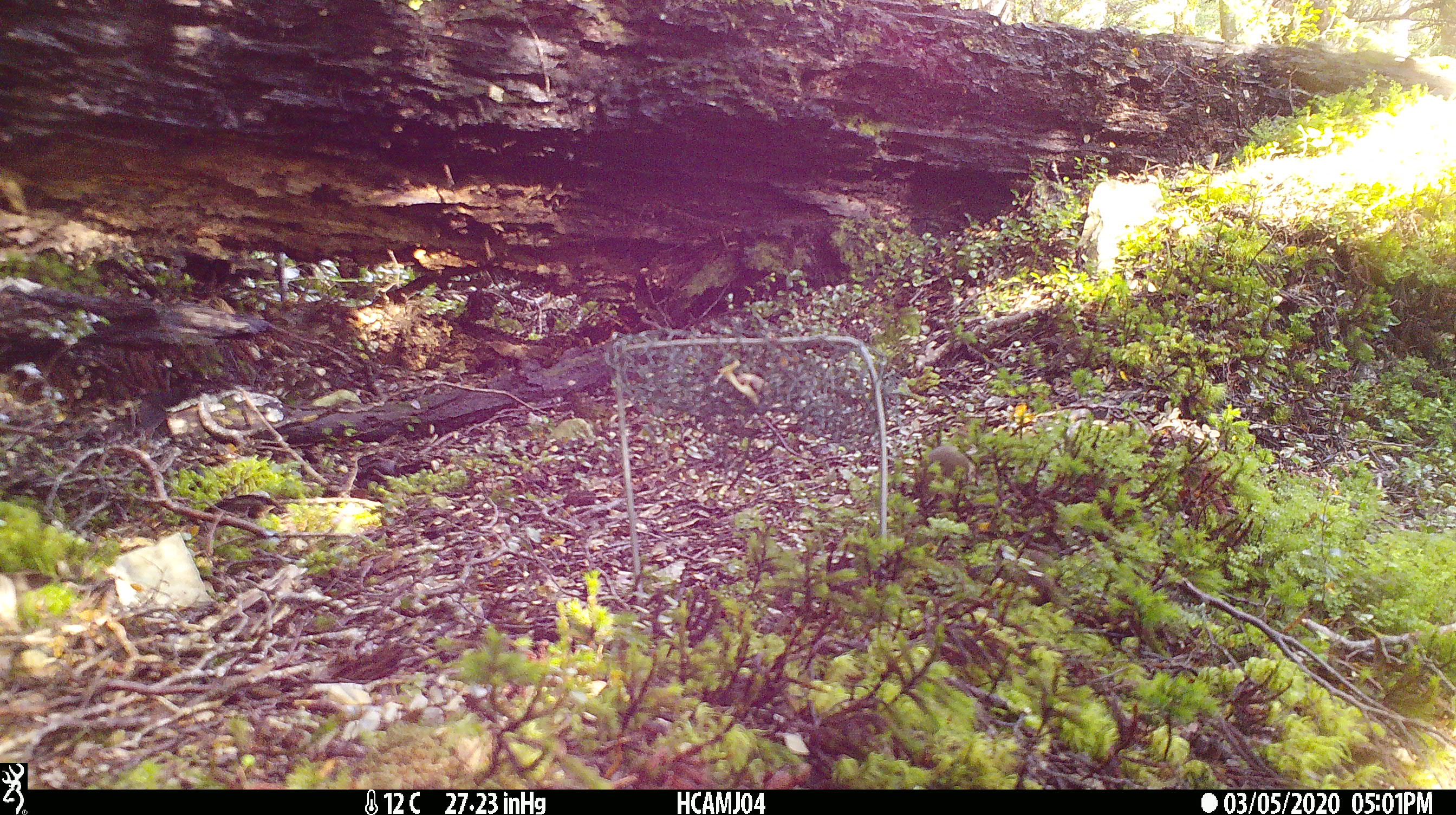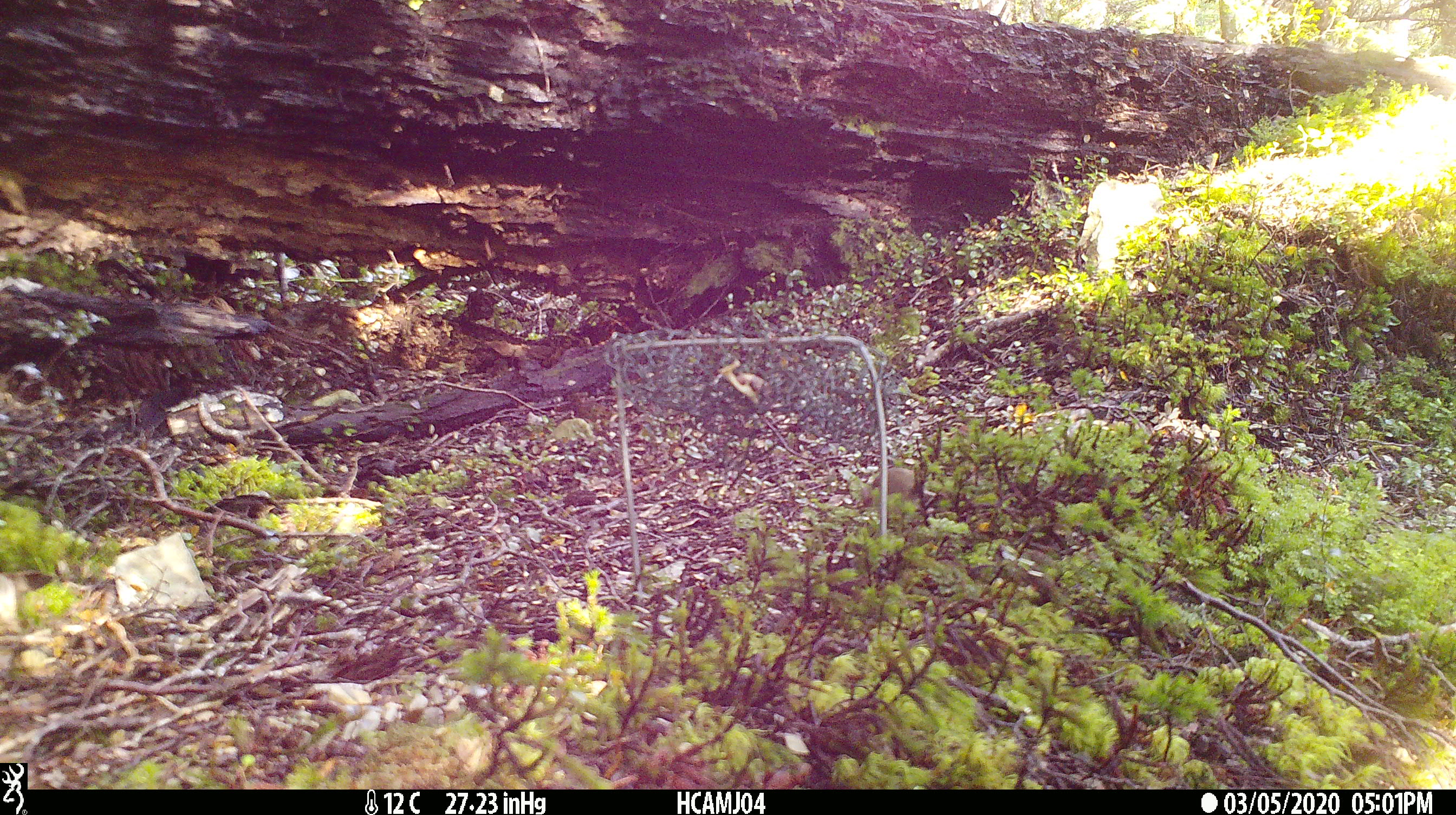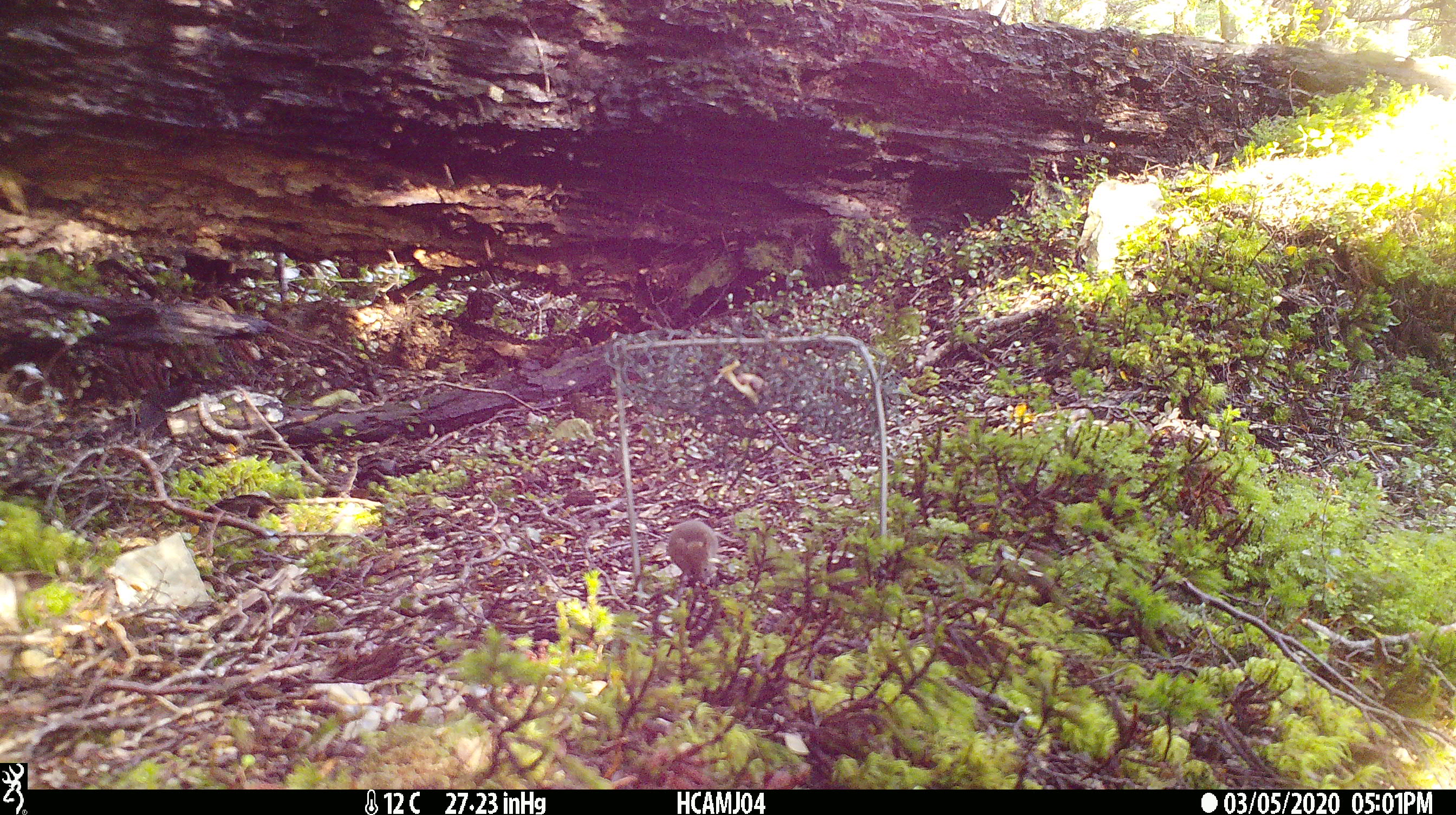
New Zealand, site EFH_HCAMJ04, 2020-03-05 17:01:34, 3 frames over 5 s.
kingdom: Animalia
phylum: Chordata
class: Mammalia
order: Rodentia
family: Muridae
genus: Mus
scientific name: Mus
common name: mouse